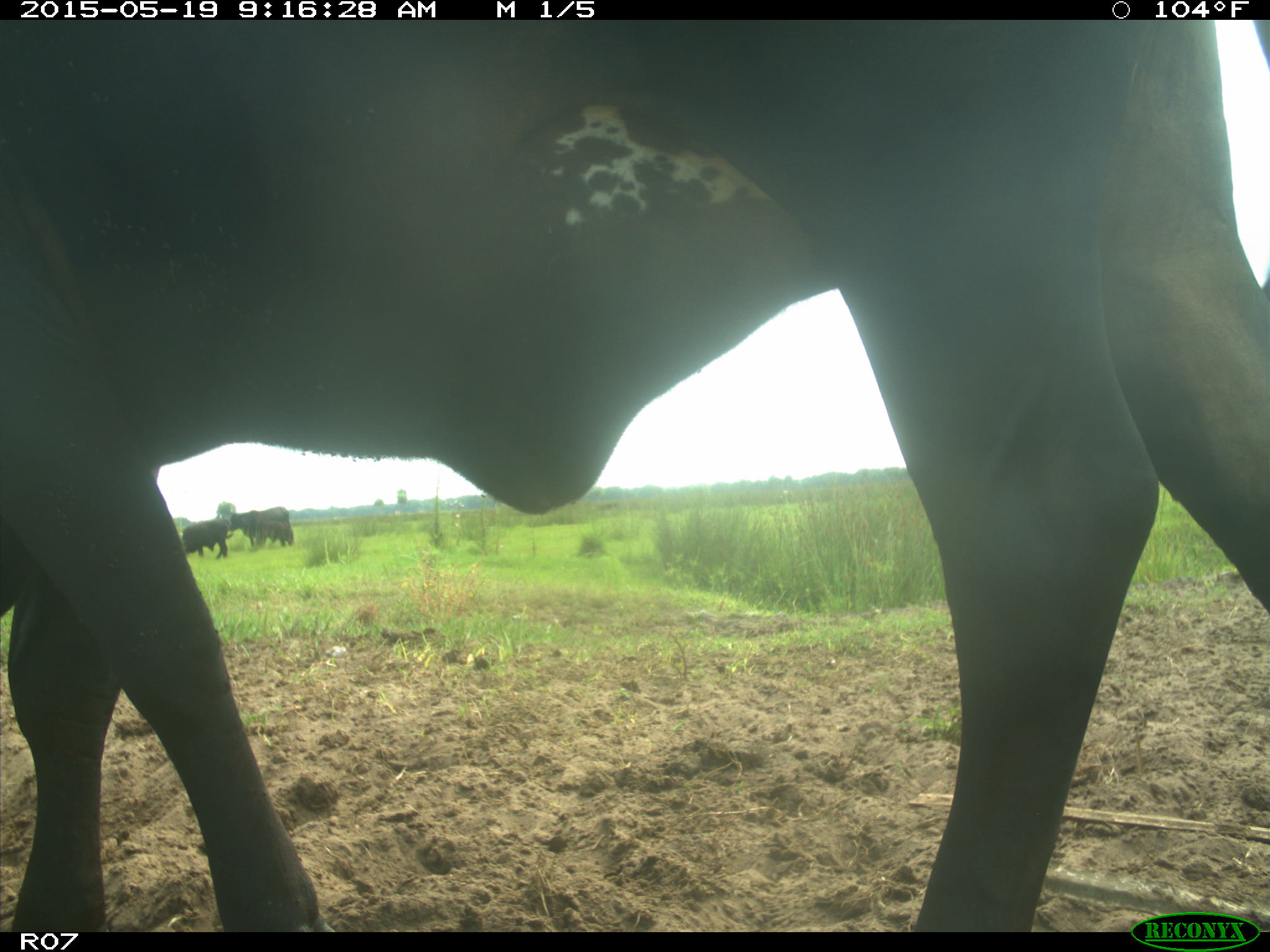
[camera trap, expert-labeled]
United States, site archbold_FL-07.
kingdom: Animalia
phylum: Chordata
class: Mammalia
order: Artiodactyla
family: Bovidae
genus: Bos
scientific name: Bos taurus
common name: domestic cow